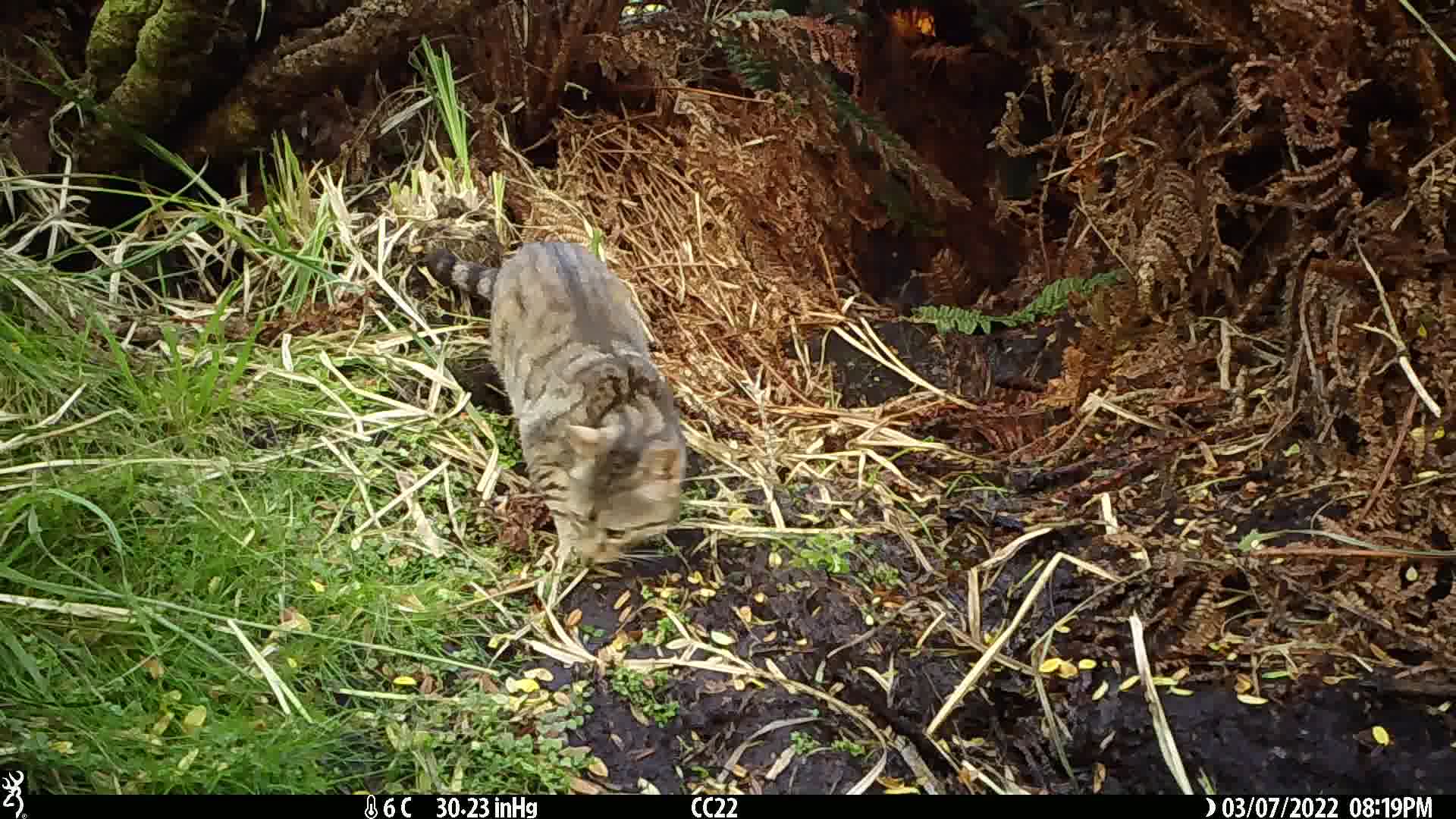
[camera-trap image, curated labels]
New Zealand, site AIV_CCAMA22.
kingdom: Animalia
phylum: Chordata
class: Mammalia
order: Carnivora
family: Felidae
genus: Felis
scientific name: Felis catus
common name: domestic cat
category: cat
Cat (domestic cat) (Felis catus).